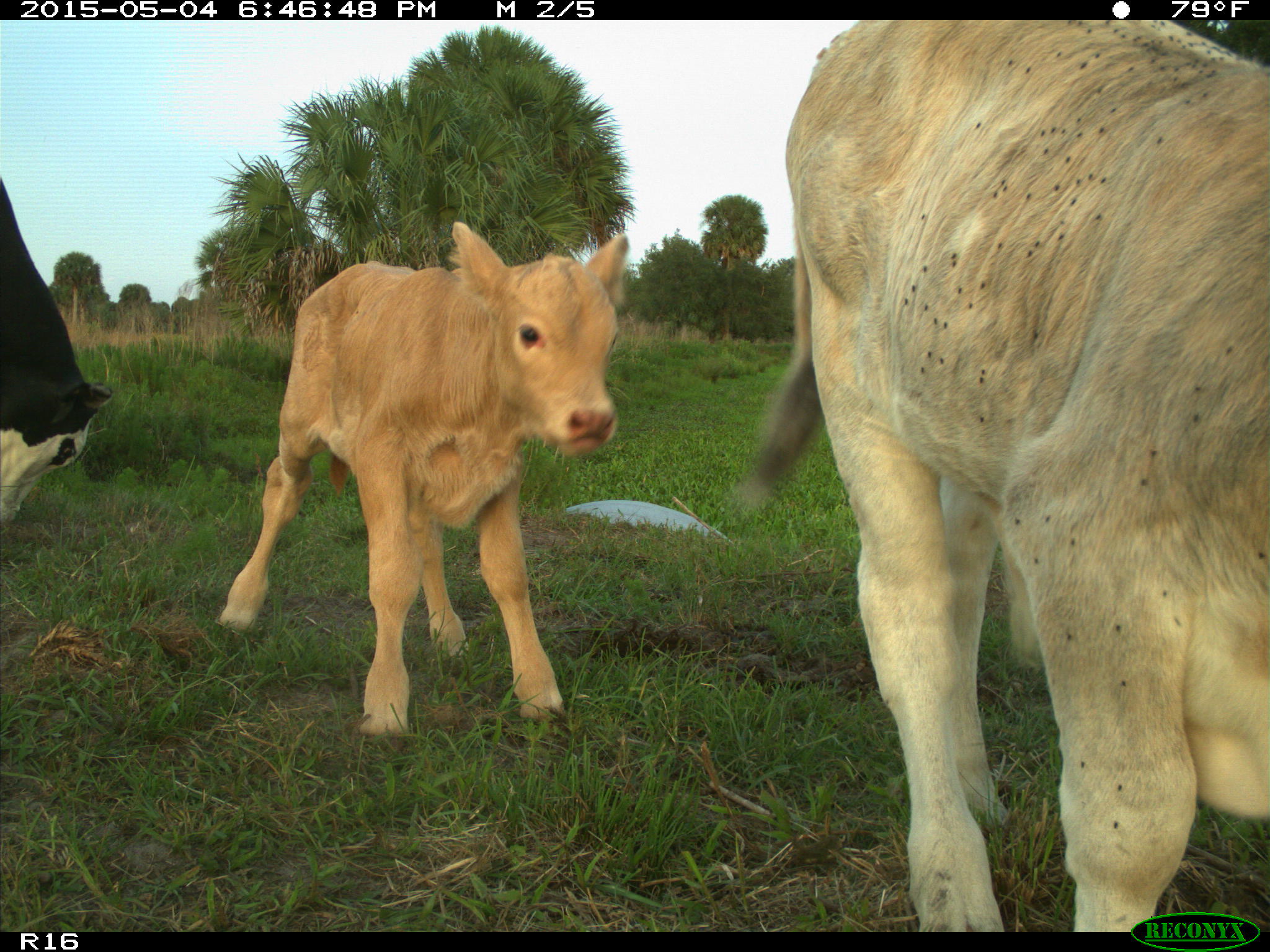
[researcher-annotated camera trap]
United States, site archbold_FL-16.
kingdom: Animalia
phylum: Chordata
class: Mammalia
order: Artiodactyla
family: Bovidae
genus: Bos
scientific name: Bos taurus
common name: domestic cow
Bos taurus (domestic cow).